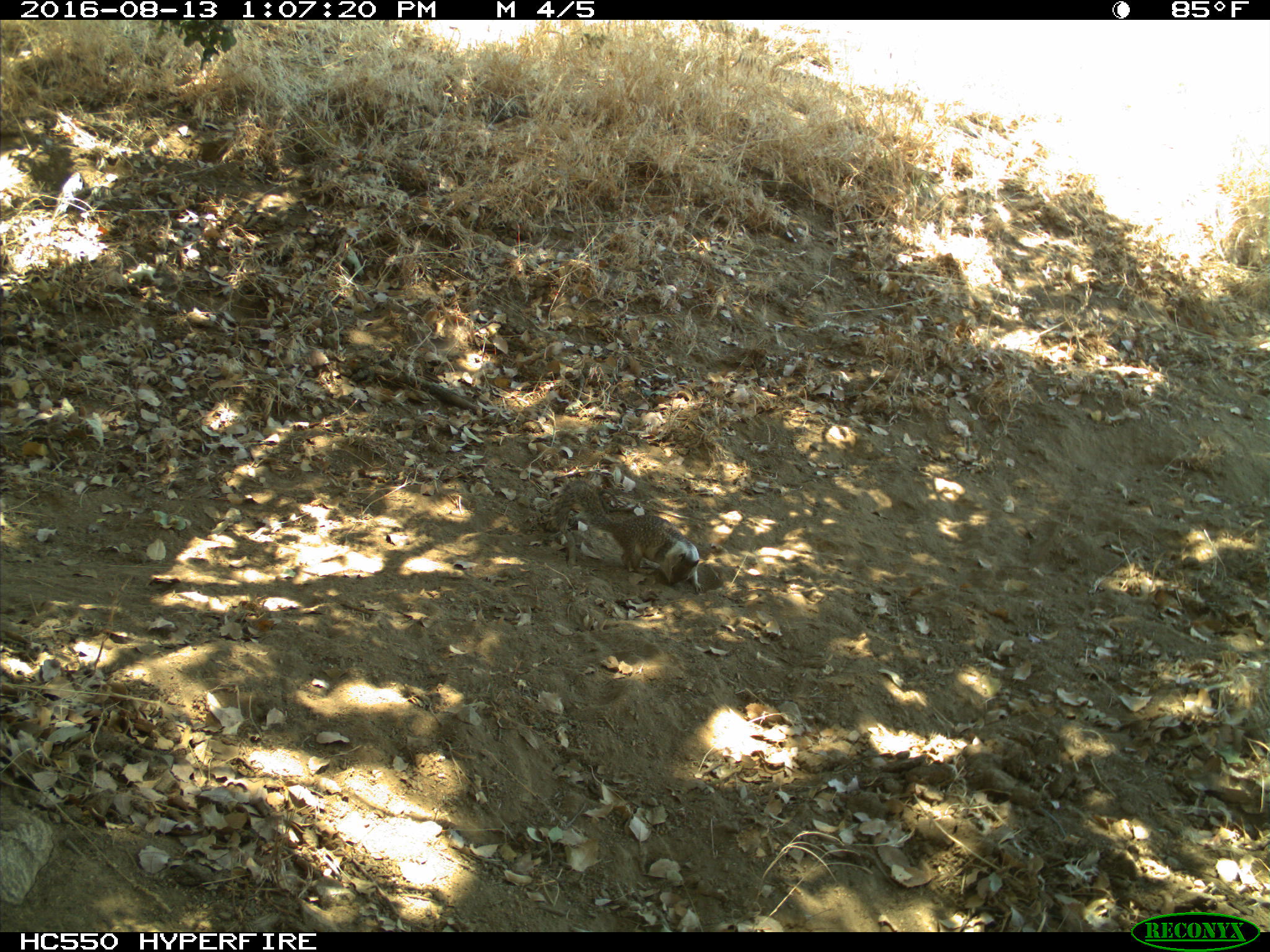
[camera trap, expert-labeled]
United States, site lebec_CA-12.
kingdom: Animalia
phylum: Chordata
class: Mammalia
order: Rodentia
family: Sciuridae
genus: Otospermophilus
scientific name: Otospermophilus beecheyi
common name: california ground squirrel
Otospermophilus beecheyi (california ground squirrel).